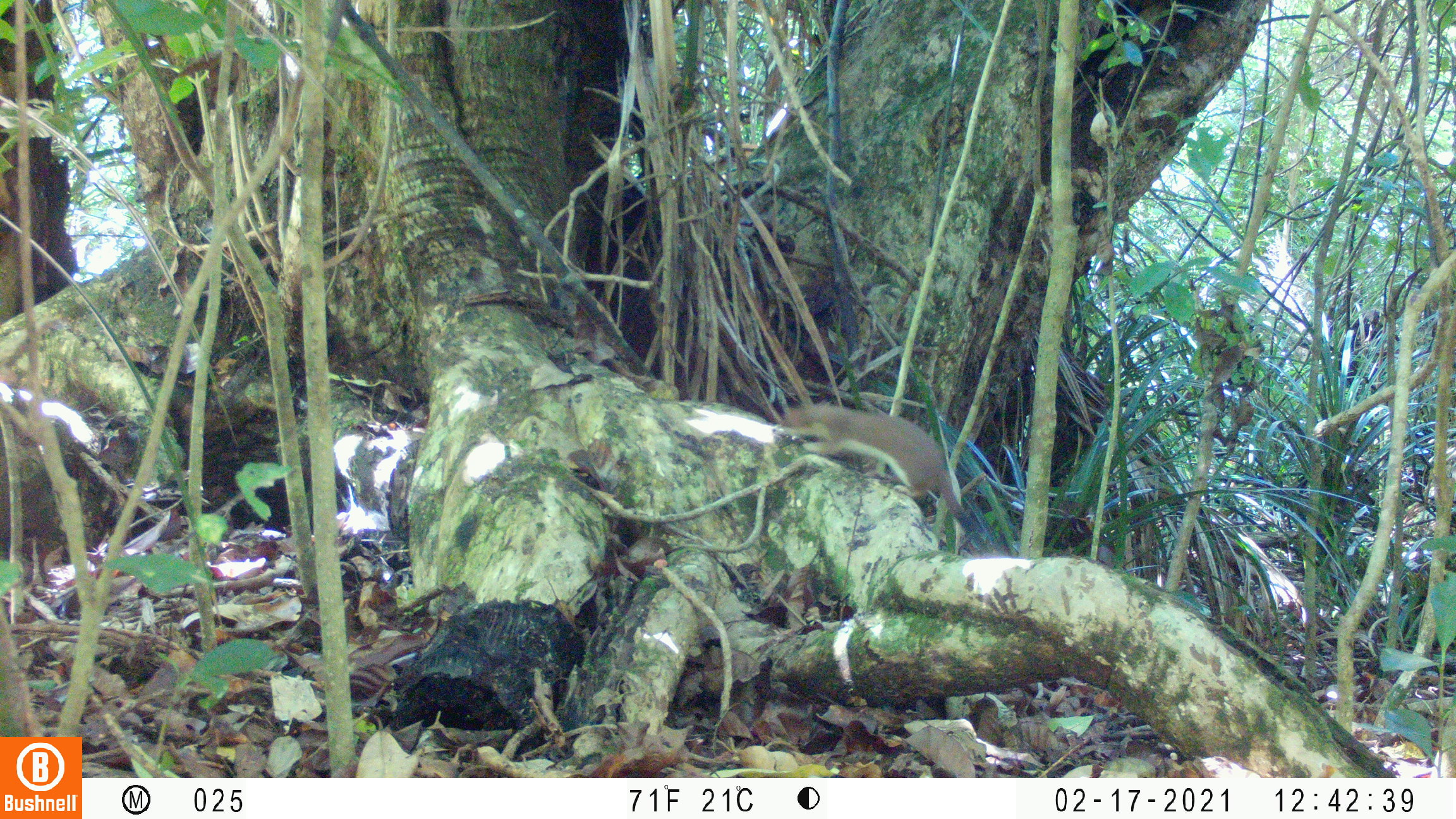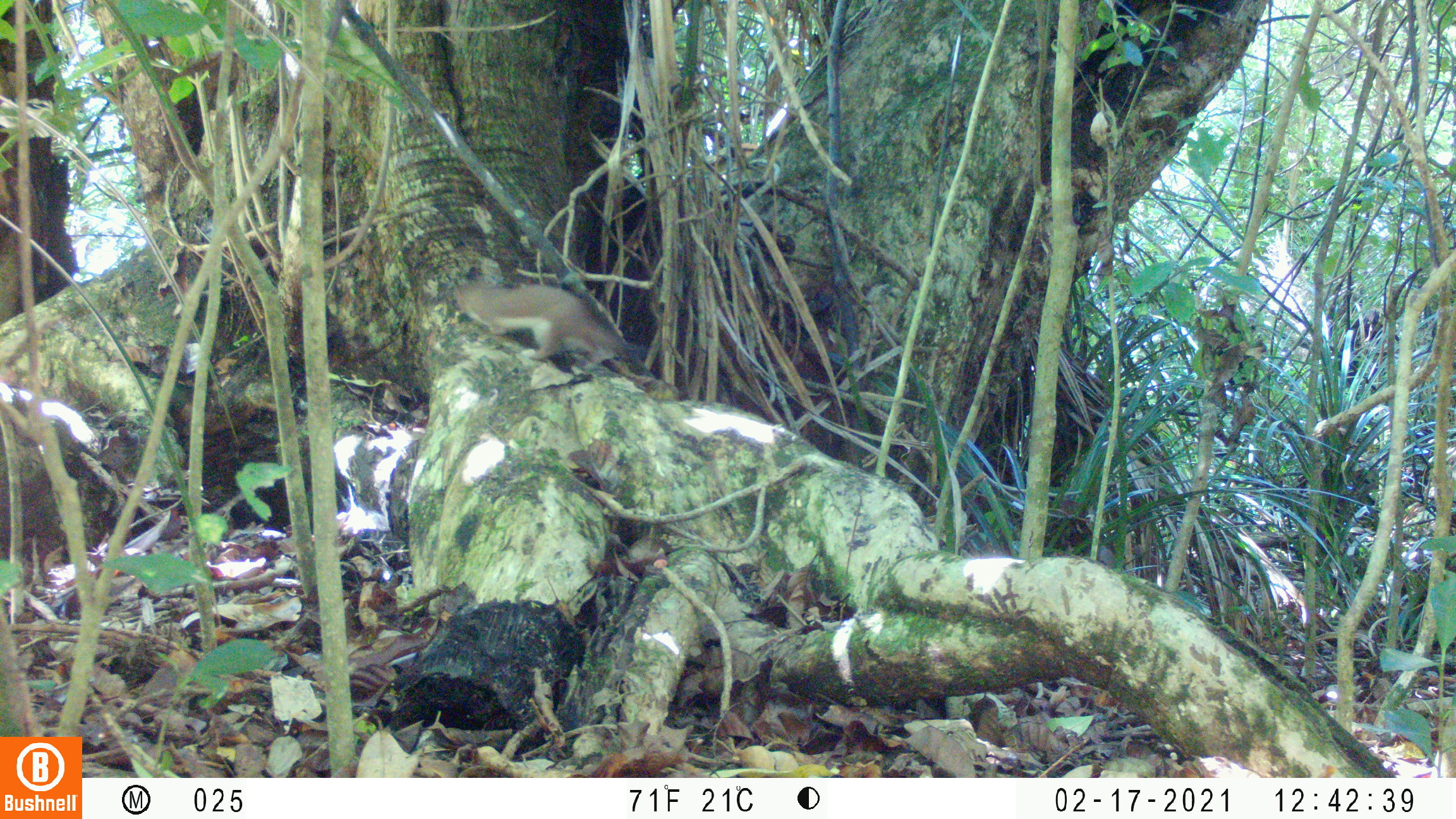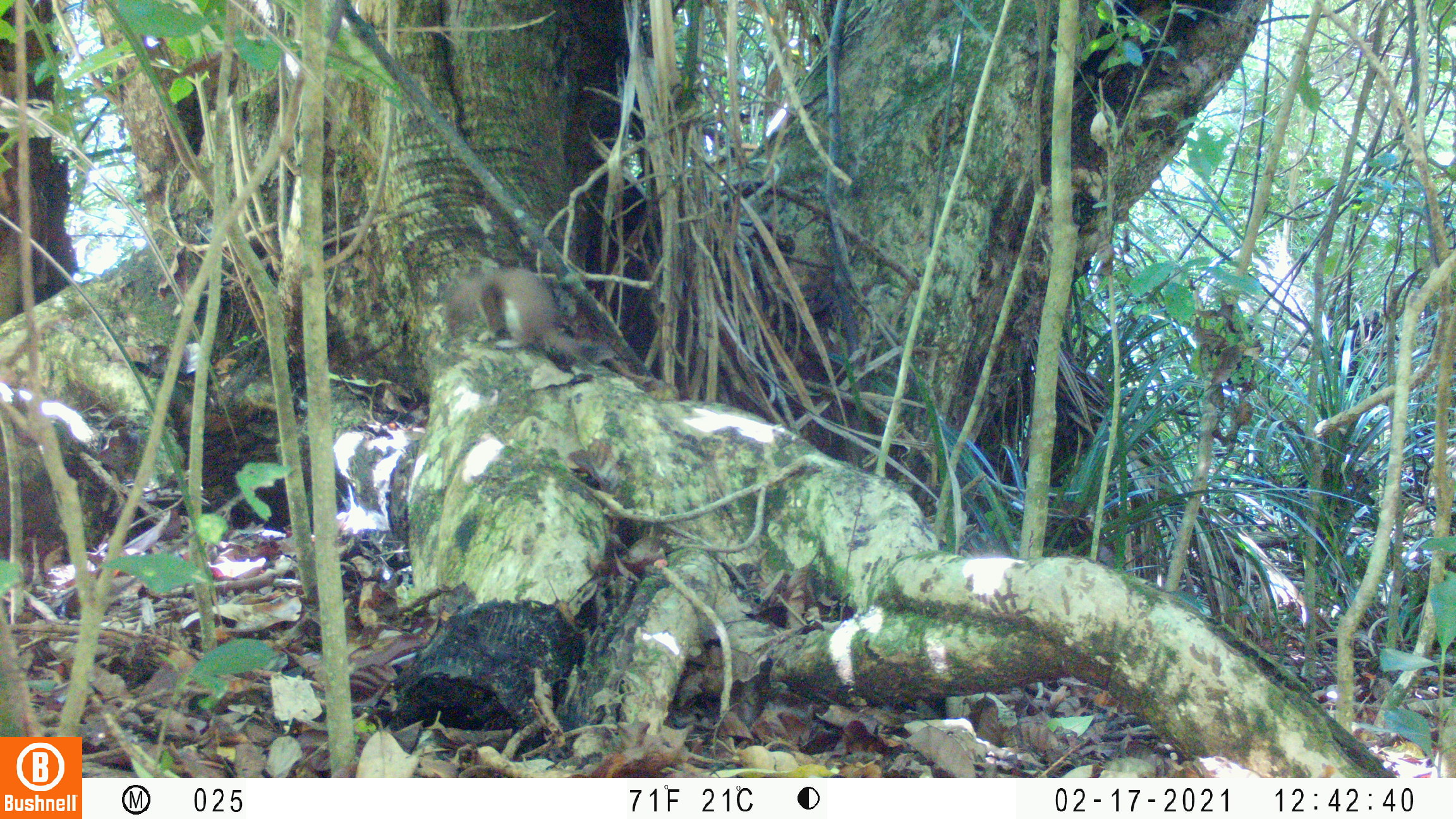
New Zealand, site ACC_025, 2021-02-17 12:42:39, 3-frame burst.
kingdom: Animalia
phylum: Chordata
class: Mammalia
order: Carnivora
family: Mustelidae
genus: Mustela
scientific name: Mustela erminea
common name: stoat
Stoat (Mustela erminea).